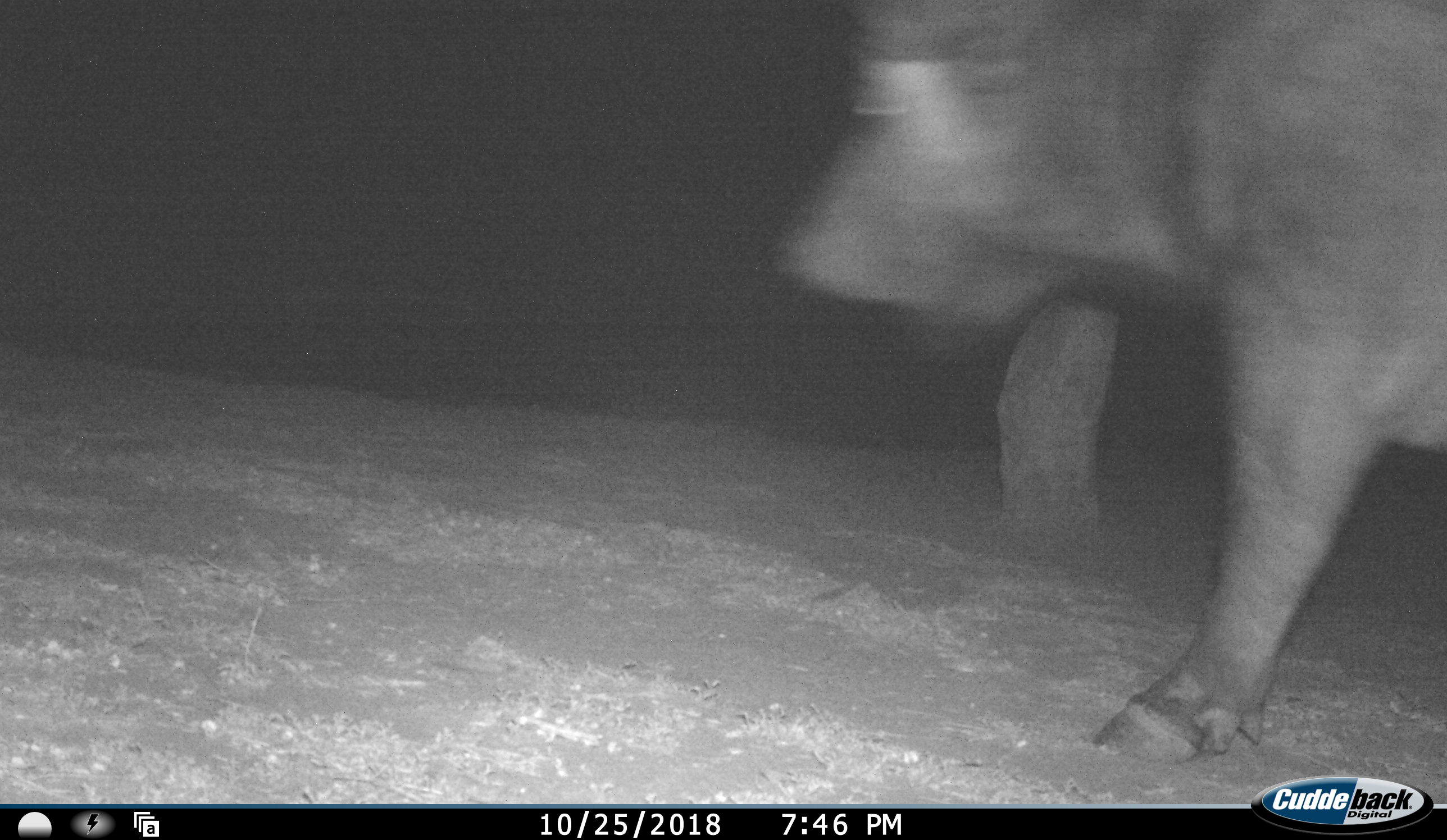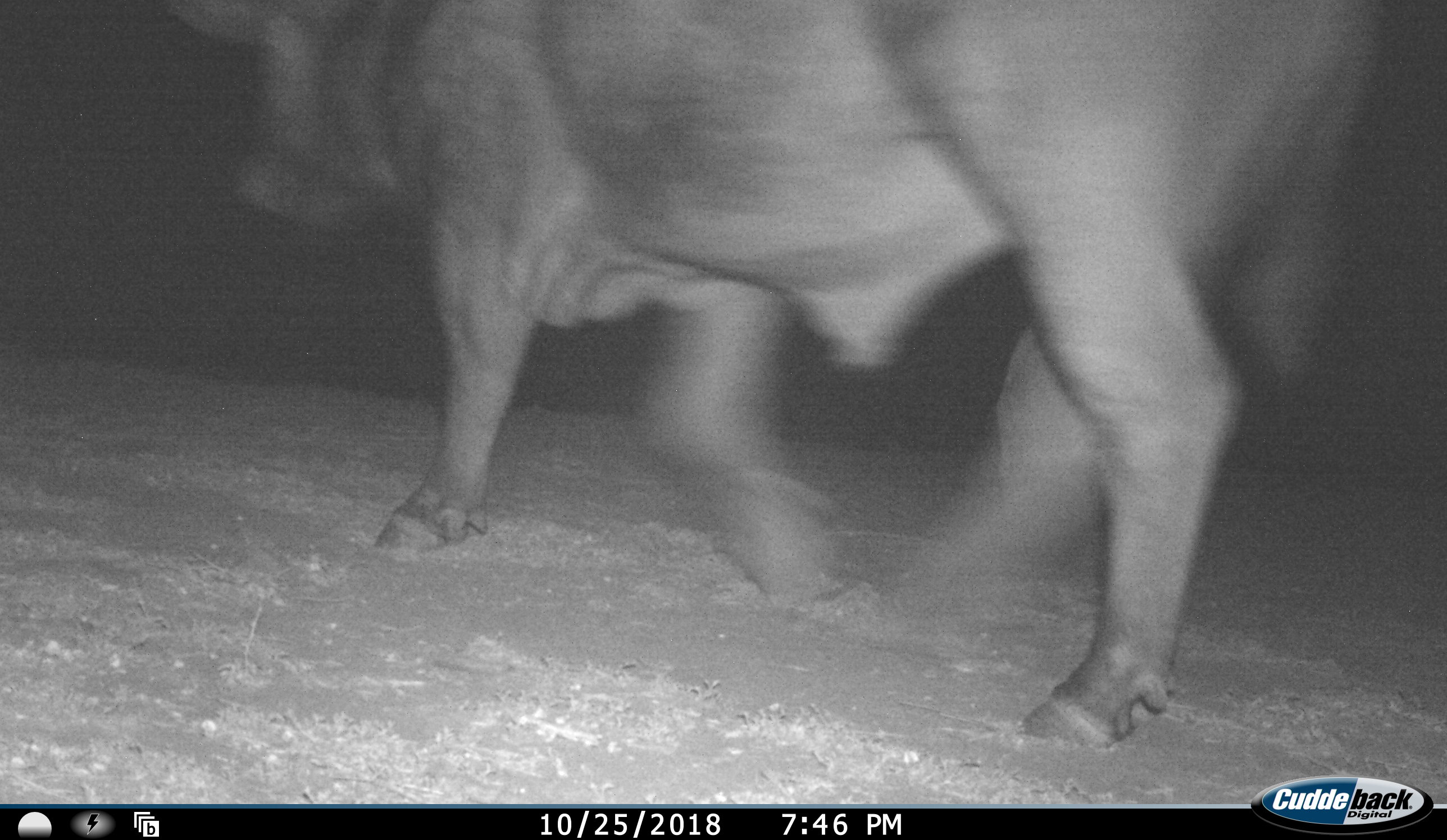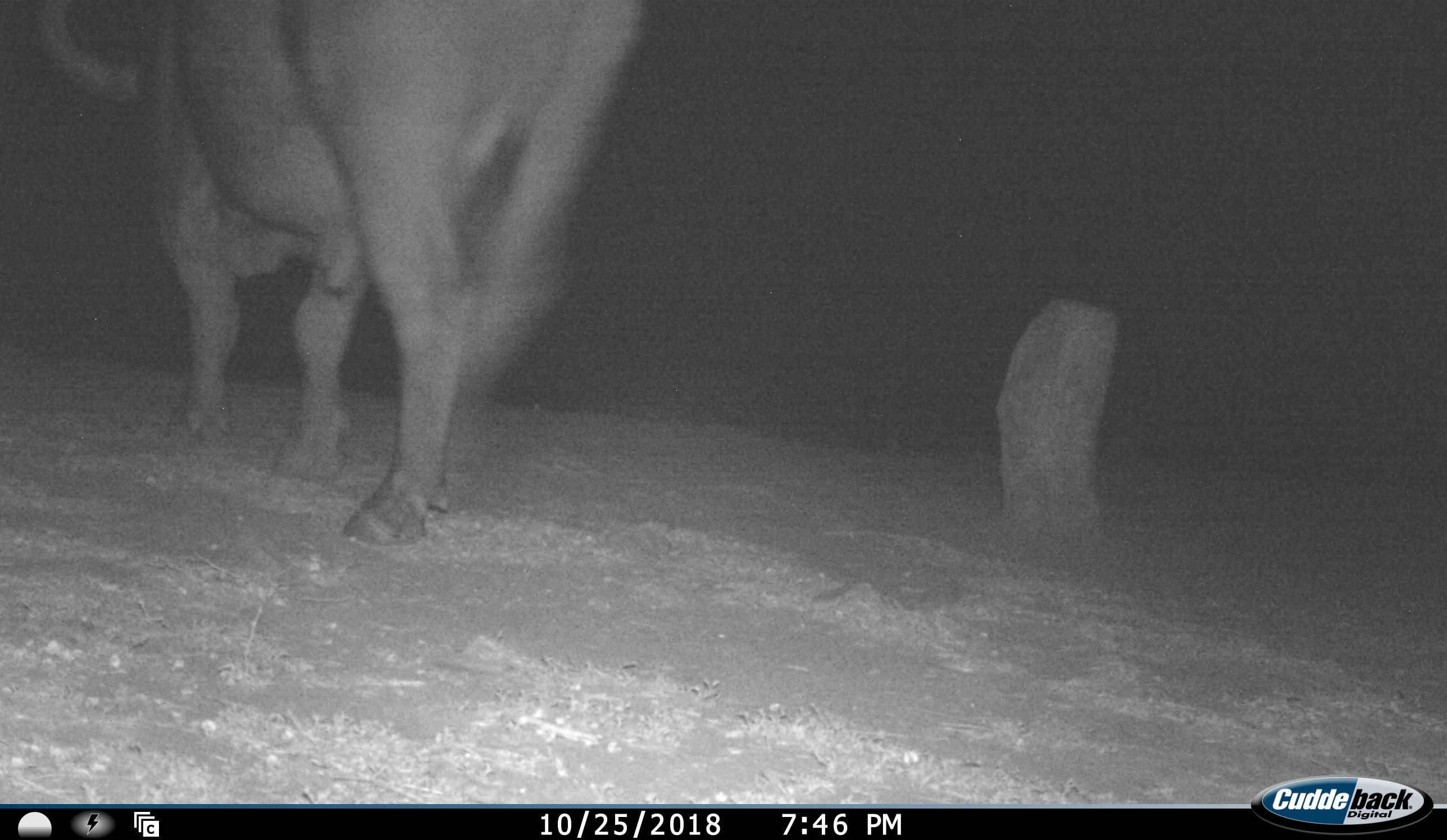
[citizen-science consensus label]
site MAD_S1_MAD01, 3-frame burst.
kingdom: Animalia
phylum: Chordata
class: Mammalia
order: Artiodactyla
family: Bovidae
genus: Syncerus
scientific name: Syncerus caffer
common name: african buffalo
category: buffalo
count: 1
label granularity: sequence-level